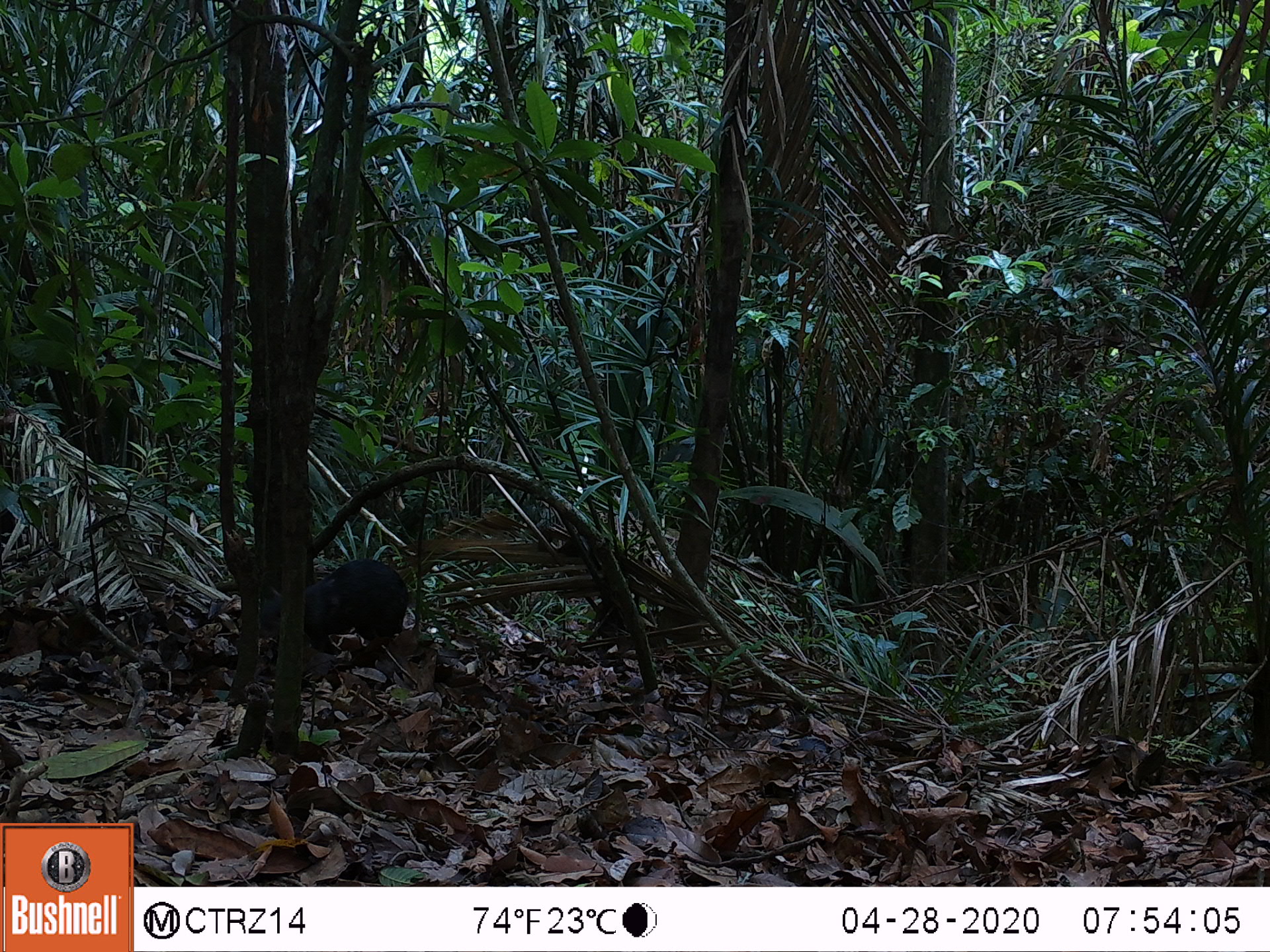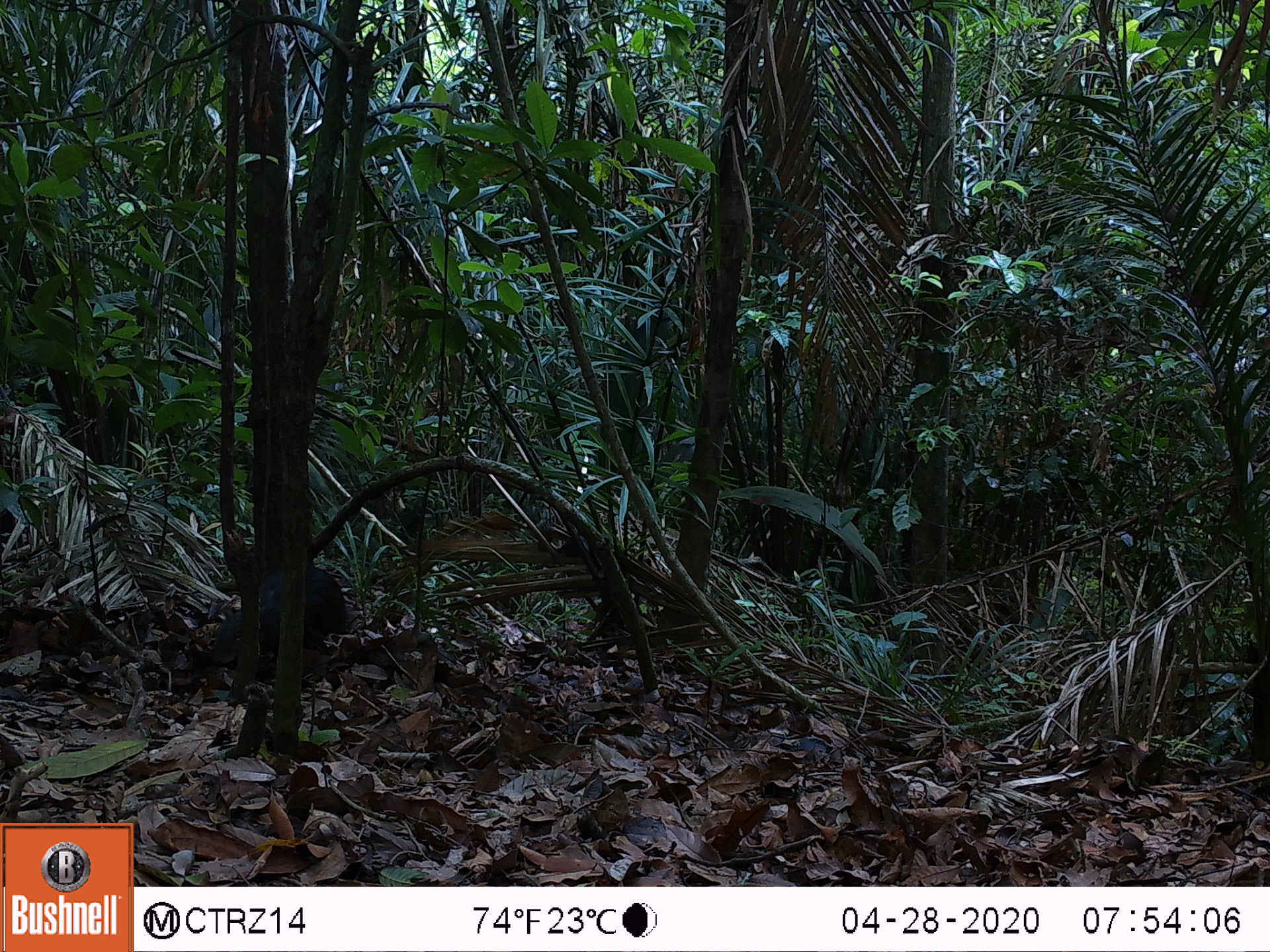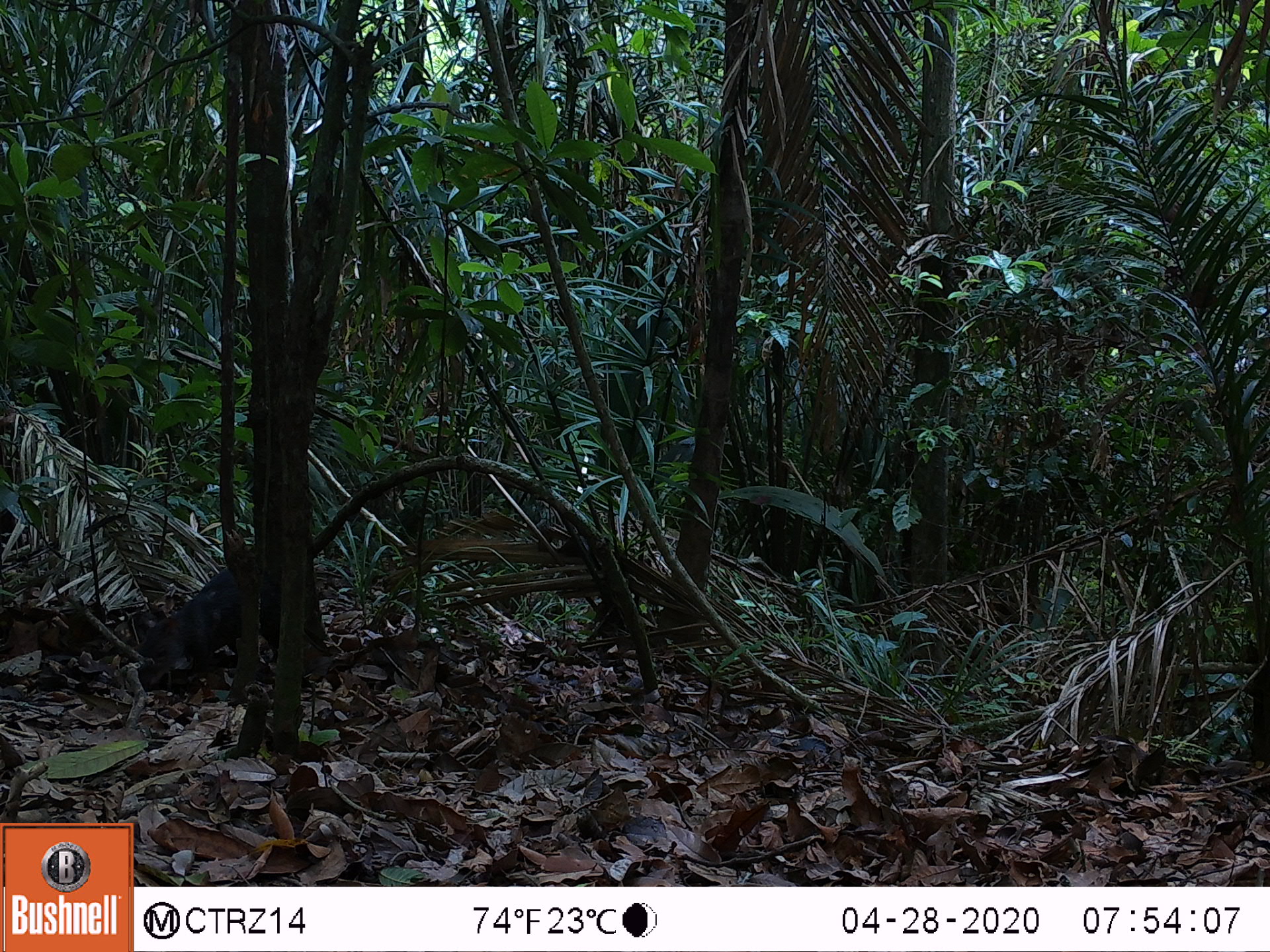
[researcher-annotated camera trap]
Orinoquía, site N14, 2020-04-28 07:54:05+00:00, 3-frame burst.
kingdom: Animalia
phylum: Chordata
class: Mammalia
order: Rodentia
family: Dasyproctidae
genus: Dasyprocta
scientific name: Dasyprocta fuliginosa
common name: black agouti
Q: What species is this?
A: Black agouti (Dasyprocta fuliginosa).